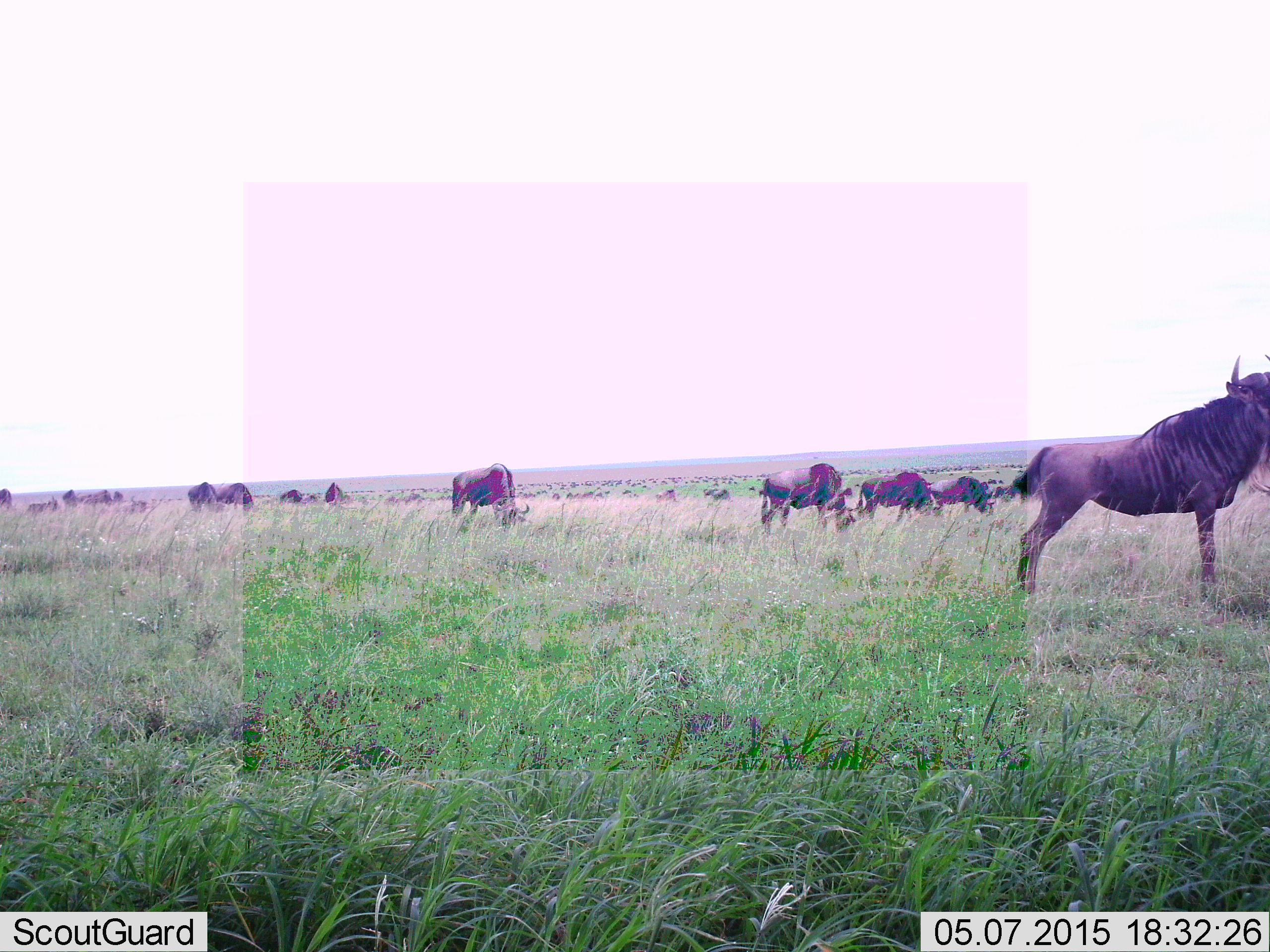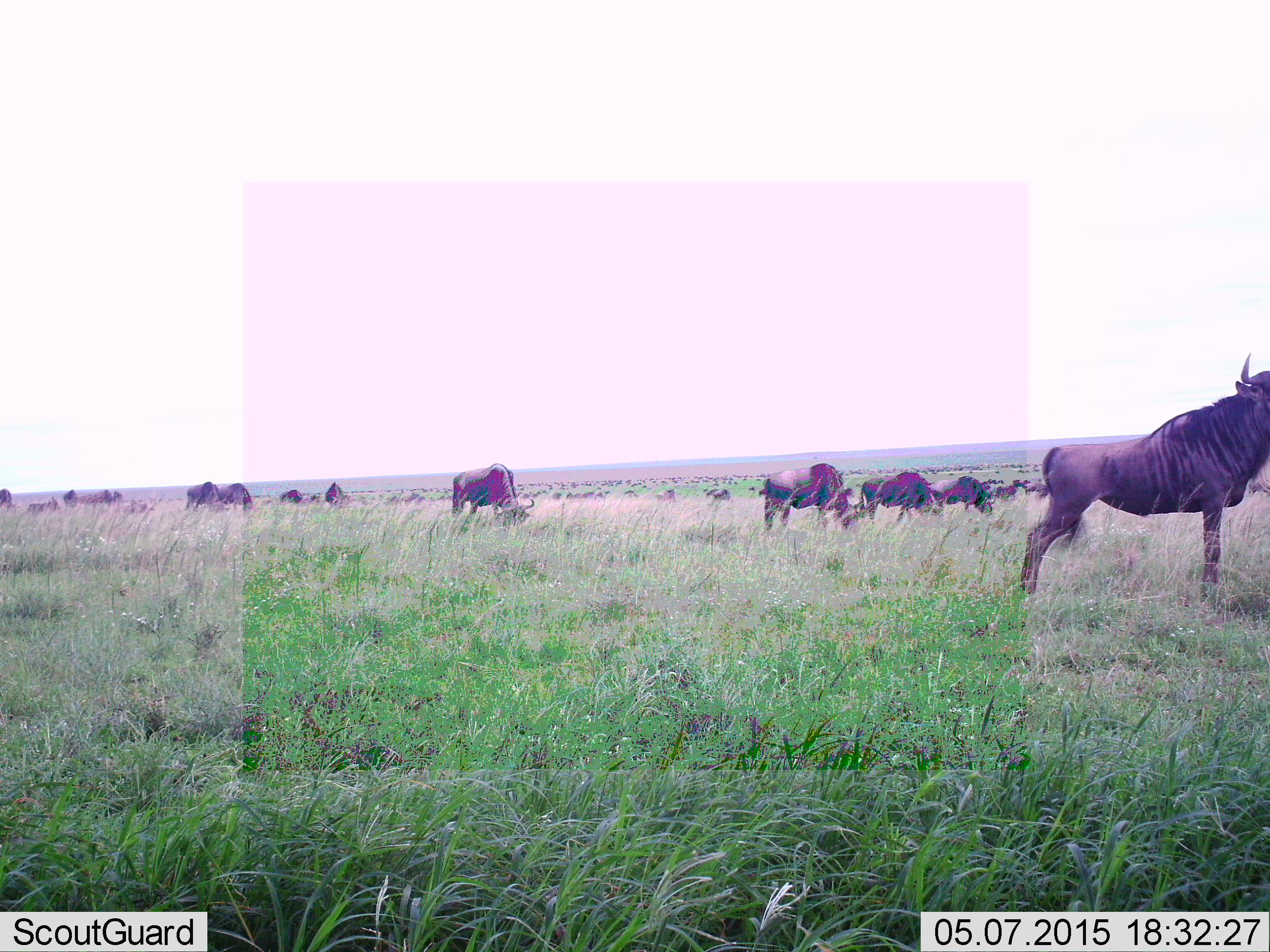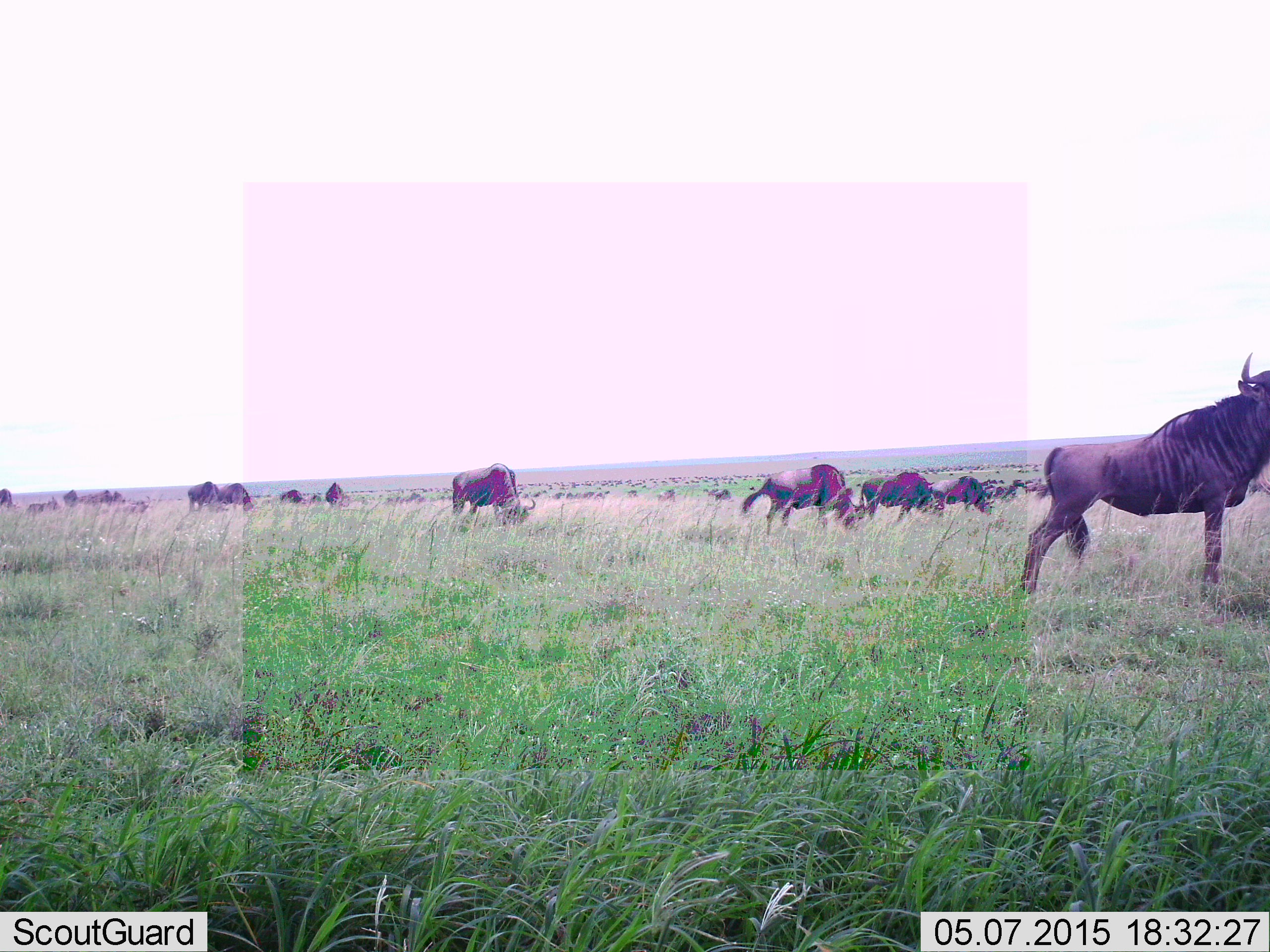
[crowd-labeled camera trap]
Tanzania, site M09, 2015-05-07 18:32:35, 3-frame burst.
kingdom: Animalia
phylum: Chordata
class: Mammalia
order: Artiodactyla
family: Bovidae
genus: Connochaetes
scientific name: Connochaetes taurinus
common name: blue wildebeest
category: wildebeest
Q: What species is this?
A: Wildebeest (blue wildebeest) (Connochaetes taurinus).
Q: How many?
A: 11-50.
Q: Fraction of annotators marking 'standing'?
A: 90%.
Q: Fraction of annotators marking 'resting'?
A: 0%.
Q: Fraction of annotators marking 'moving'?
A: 10%.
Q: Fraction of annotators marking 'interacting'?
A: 10%.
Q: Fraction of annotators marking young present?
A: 0%.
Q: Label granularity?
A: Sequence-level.